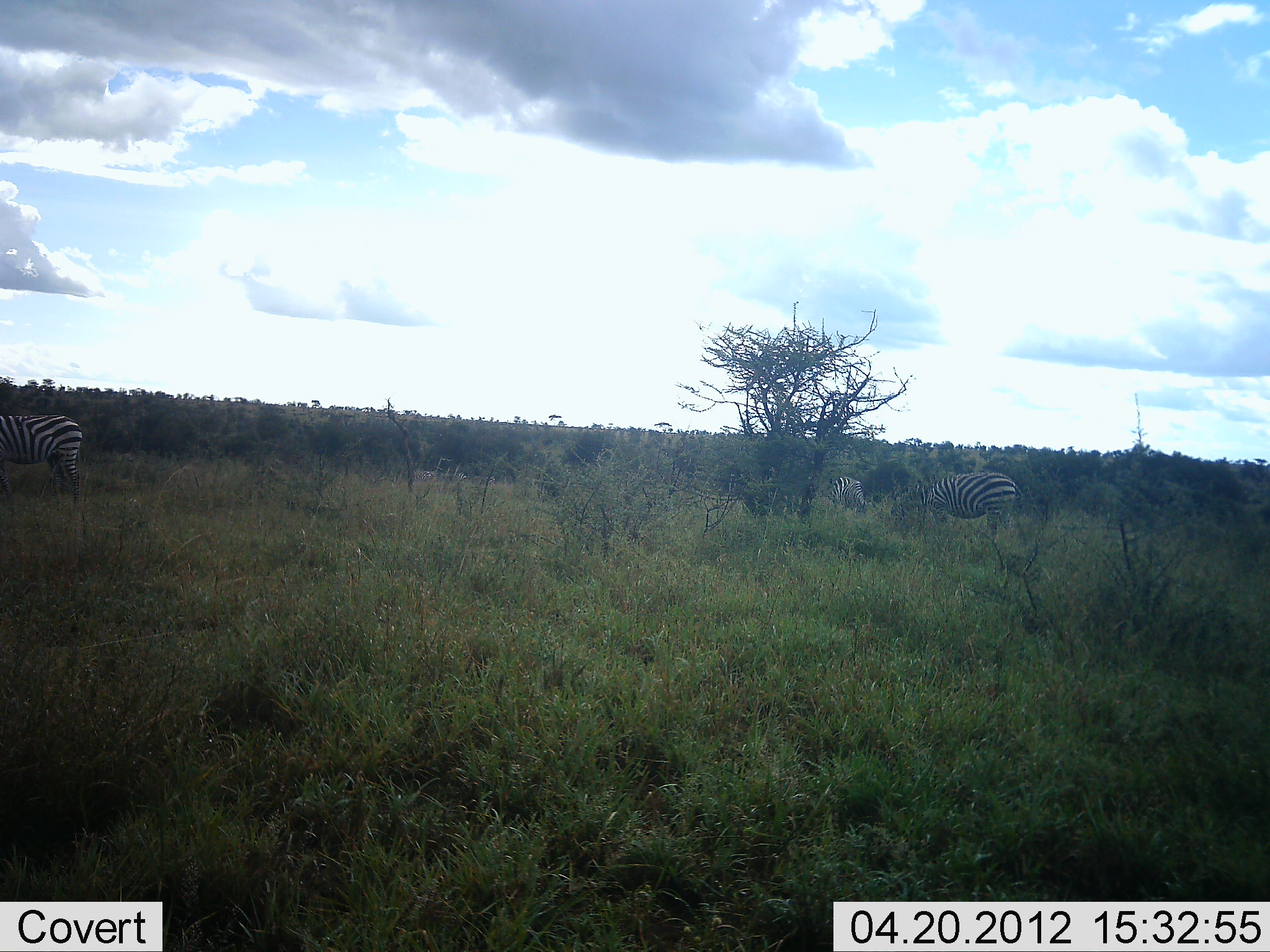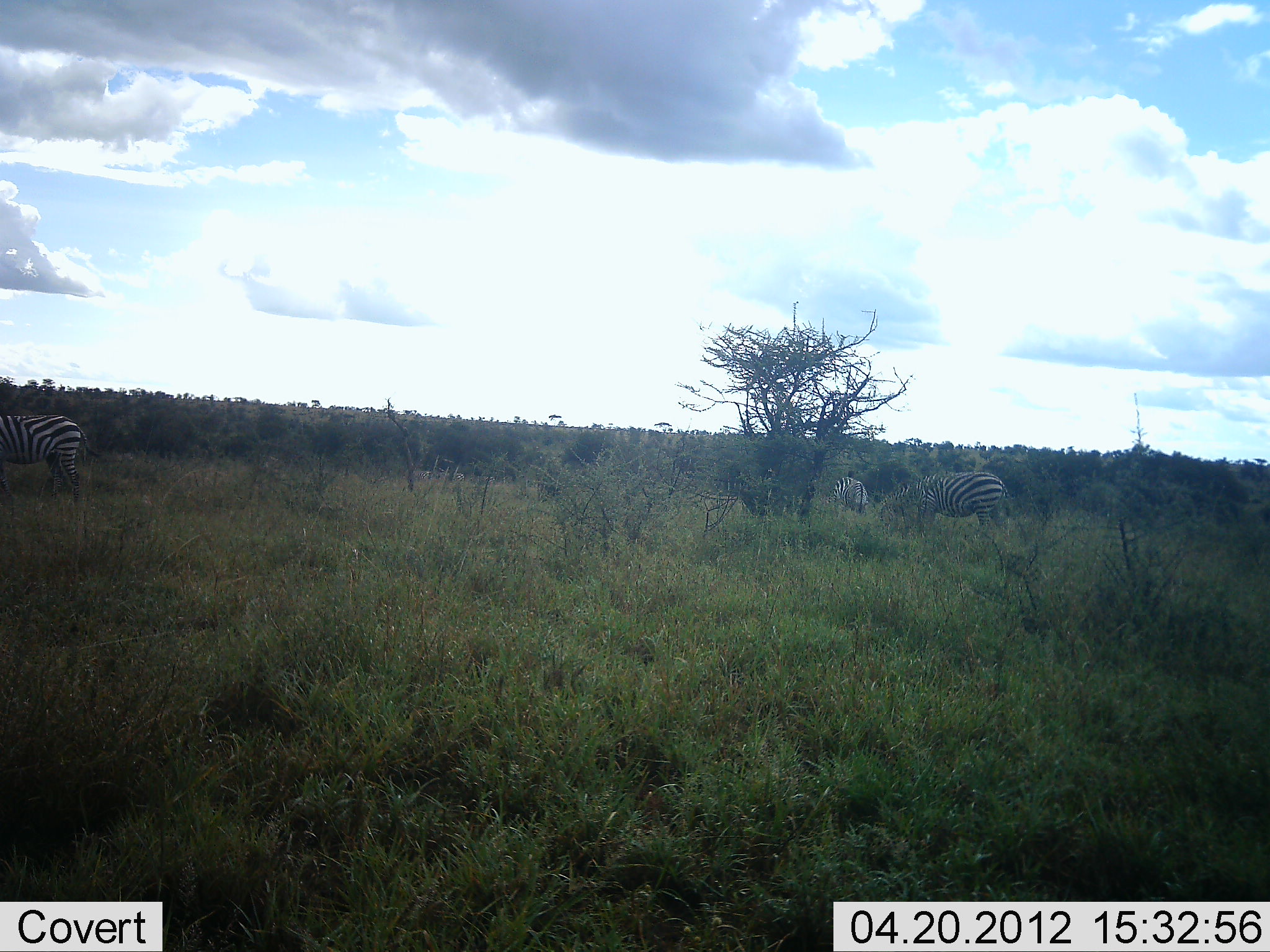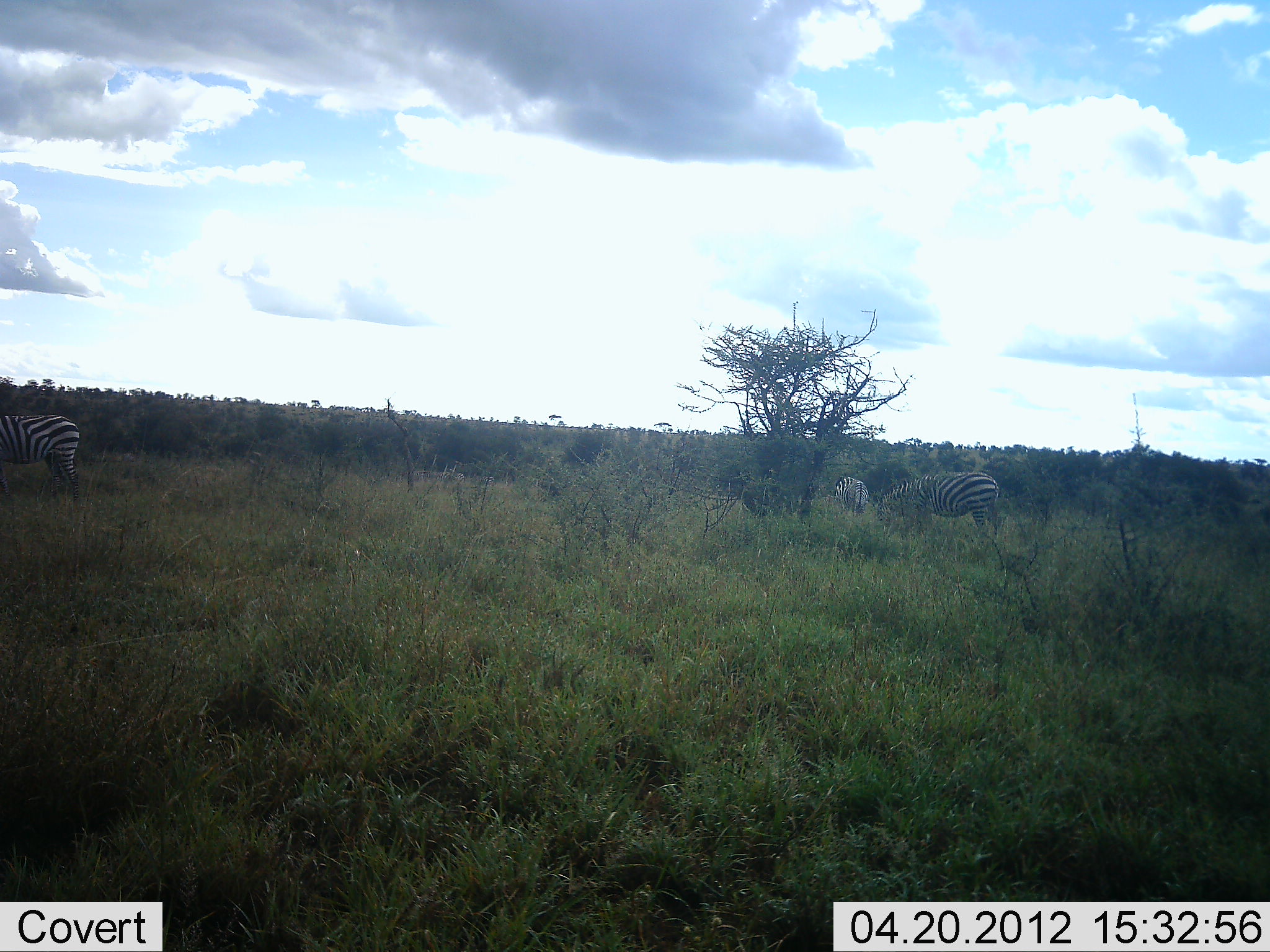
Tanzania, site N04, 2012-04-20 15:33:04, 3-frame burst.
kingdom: Animalia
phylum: Chordata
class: Mammalia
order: Perissodactyla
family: Equidae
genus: Equus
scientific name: Equus quagga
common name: plains zebra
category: zebra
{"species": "zebra (plains zebra) (Equus quagga)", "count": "3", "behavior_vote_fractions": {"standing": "46%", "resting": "0%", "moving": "8%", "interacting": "0%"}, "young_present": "0%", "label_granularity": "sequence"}